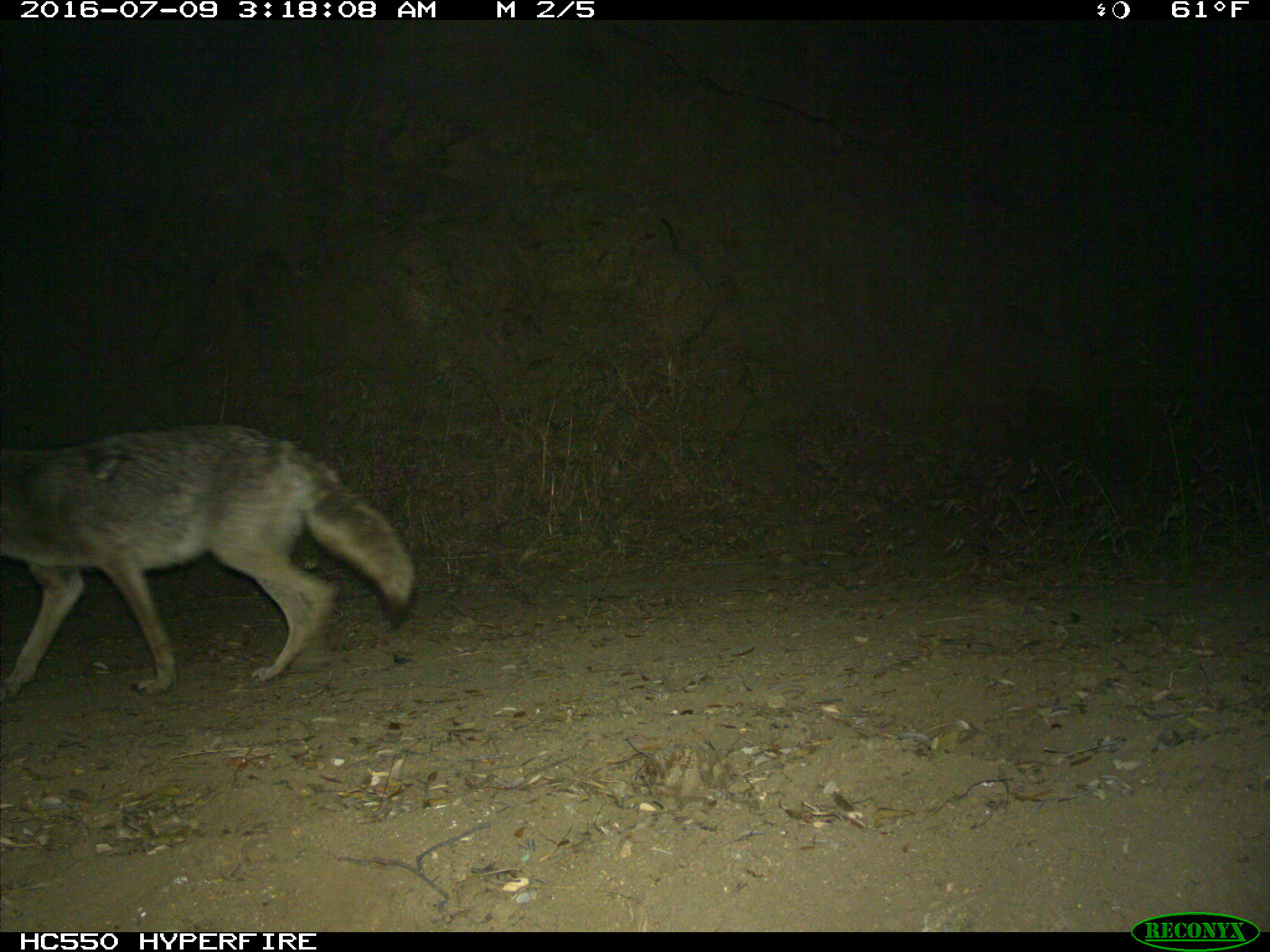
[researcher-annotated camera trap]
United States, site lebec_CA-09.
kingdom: Animalia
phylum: Chordata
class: Mammalia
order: Carnivora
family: Canidae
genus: Canis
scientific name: Canis latrans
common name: coyote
Canis latrans (coyote).